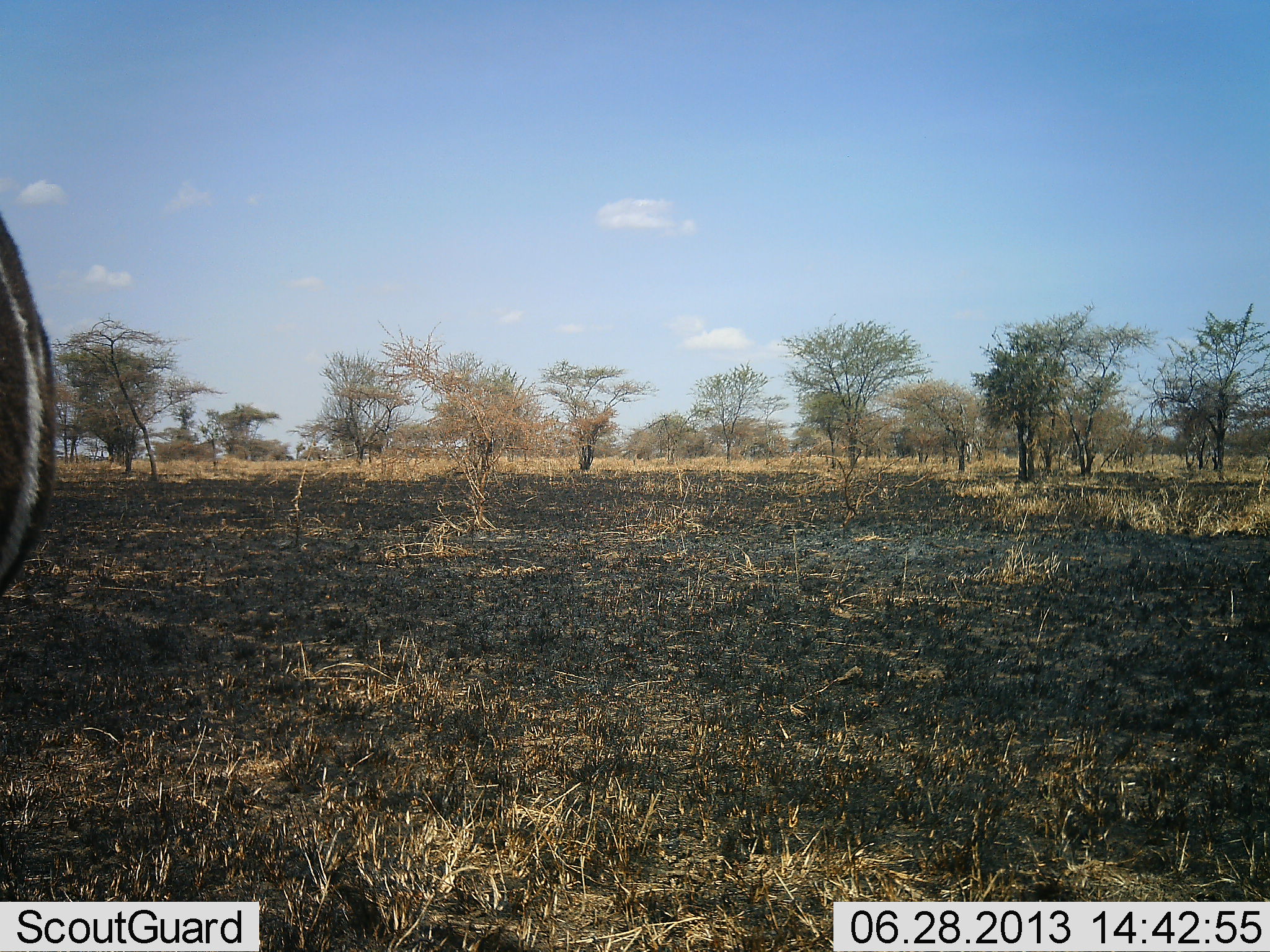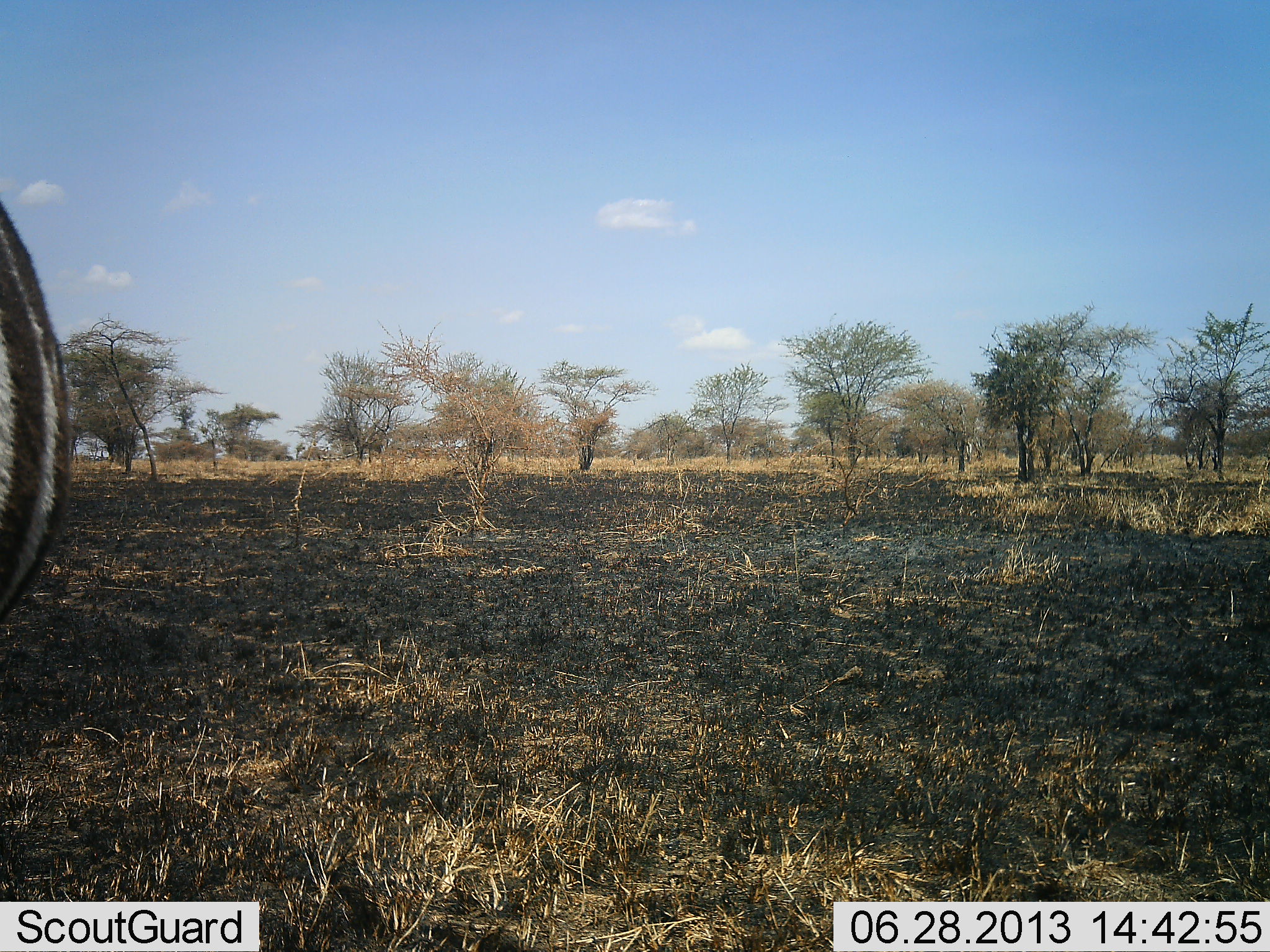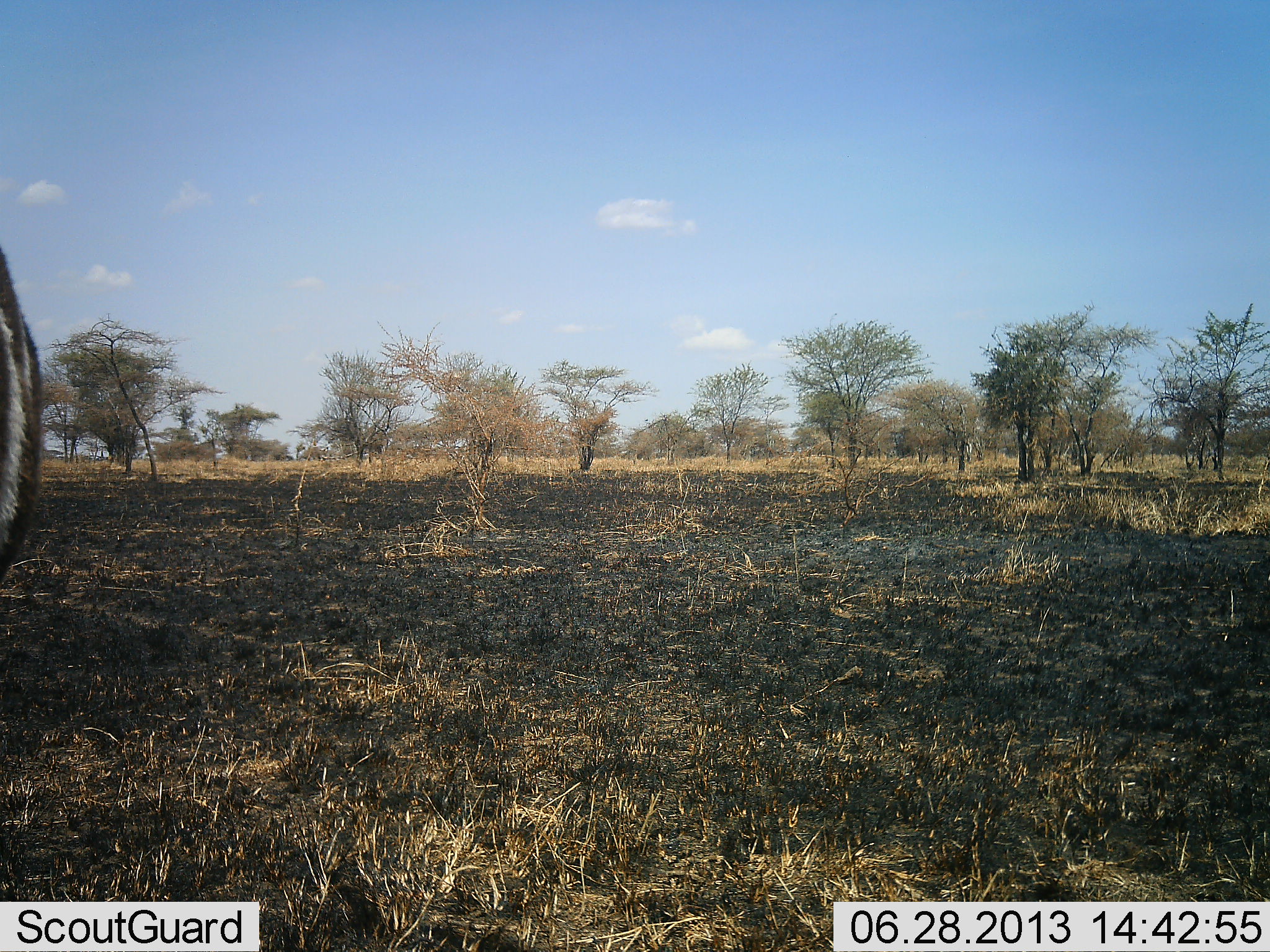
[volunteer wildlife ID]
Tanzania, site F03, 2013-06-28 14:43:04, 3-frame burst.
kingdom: Animalia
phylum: Chordata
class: Mammalia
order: Perissodactyla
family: Equidae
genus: Equus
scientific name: Equus quagga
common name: plains zebra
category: zebra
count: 1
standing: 100%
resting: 0%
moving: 0%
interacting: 0%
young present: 0%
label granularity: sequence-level